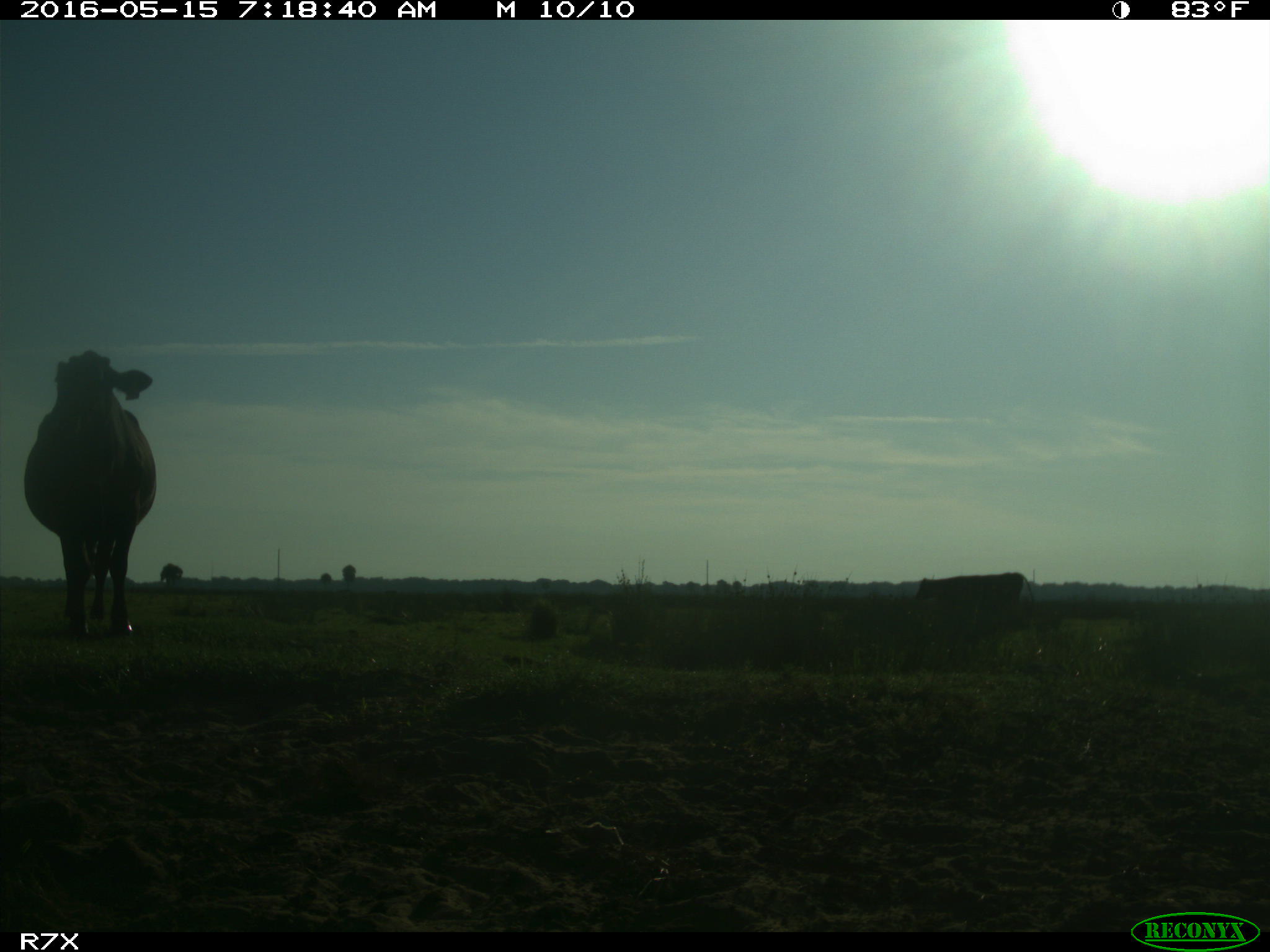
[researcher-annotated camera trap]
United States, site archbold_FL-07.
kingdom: Animalia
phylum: Chordata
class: Mammalia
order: Artiodactyla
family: Bovidae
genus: Bos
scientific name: Bos taurus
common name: domestic cow